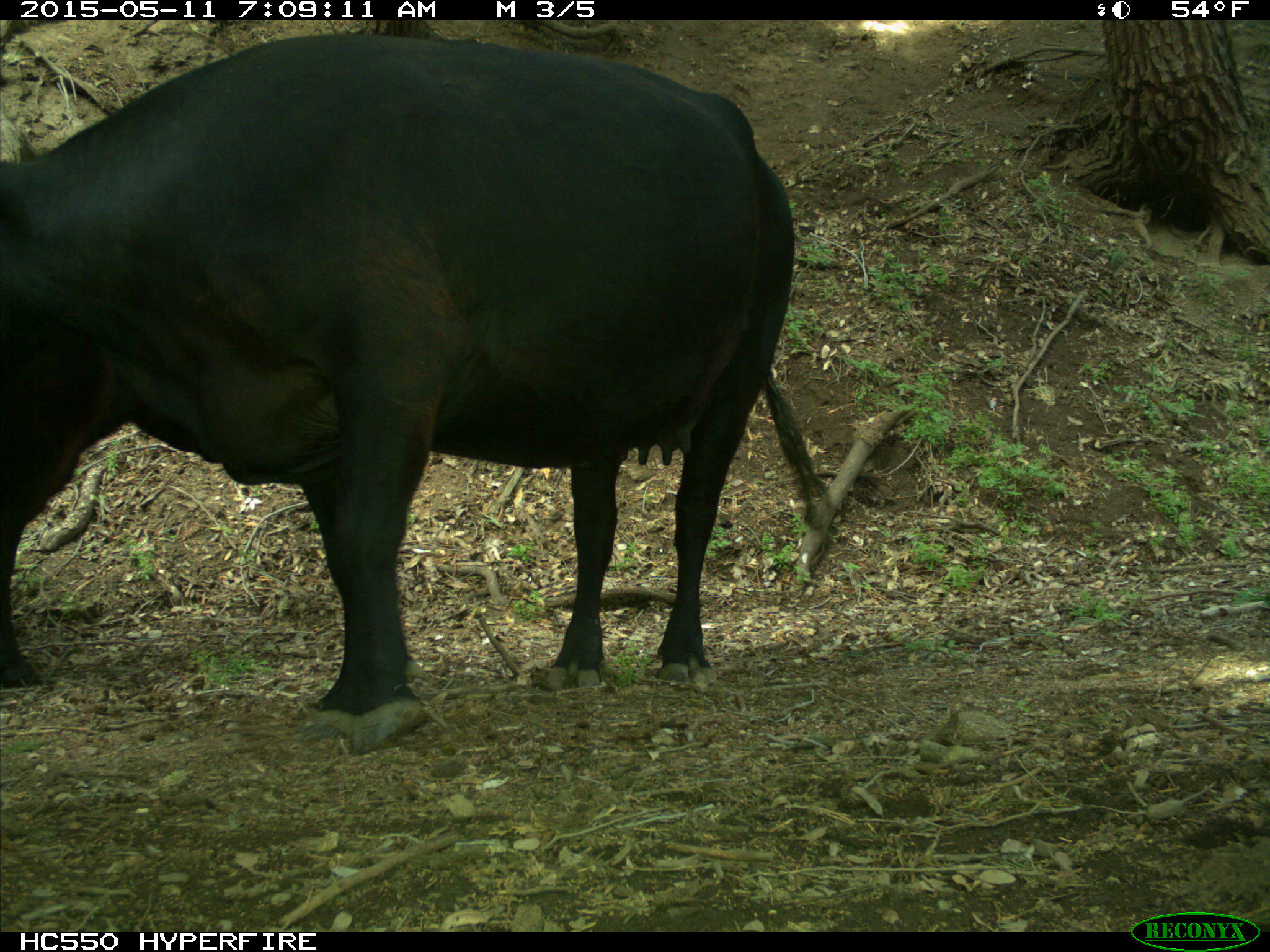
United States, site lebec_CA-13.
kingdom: Animalia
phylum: Chordata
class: Mammalia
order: Artiodactyla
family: Bovidae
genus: Bos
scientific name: Bos taurus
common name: domestic cow